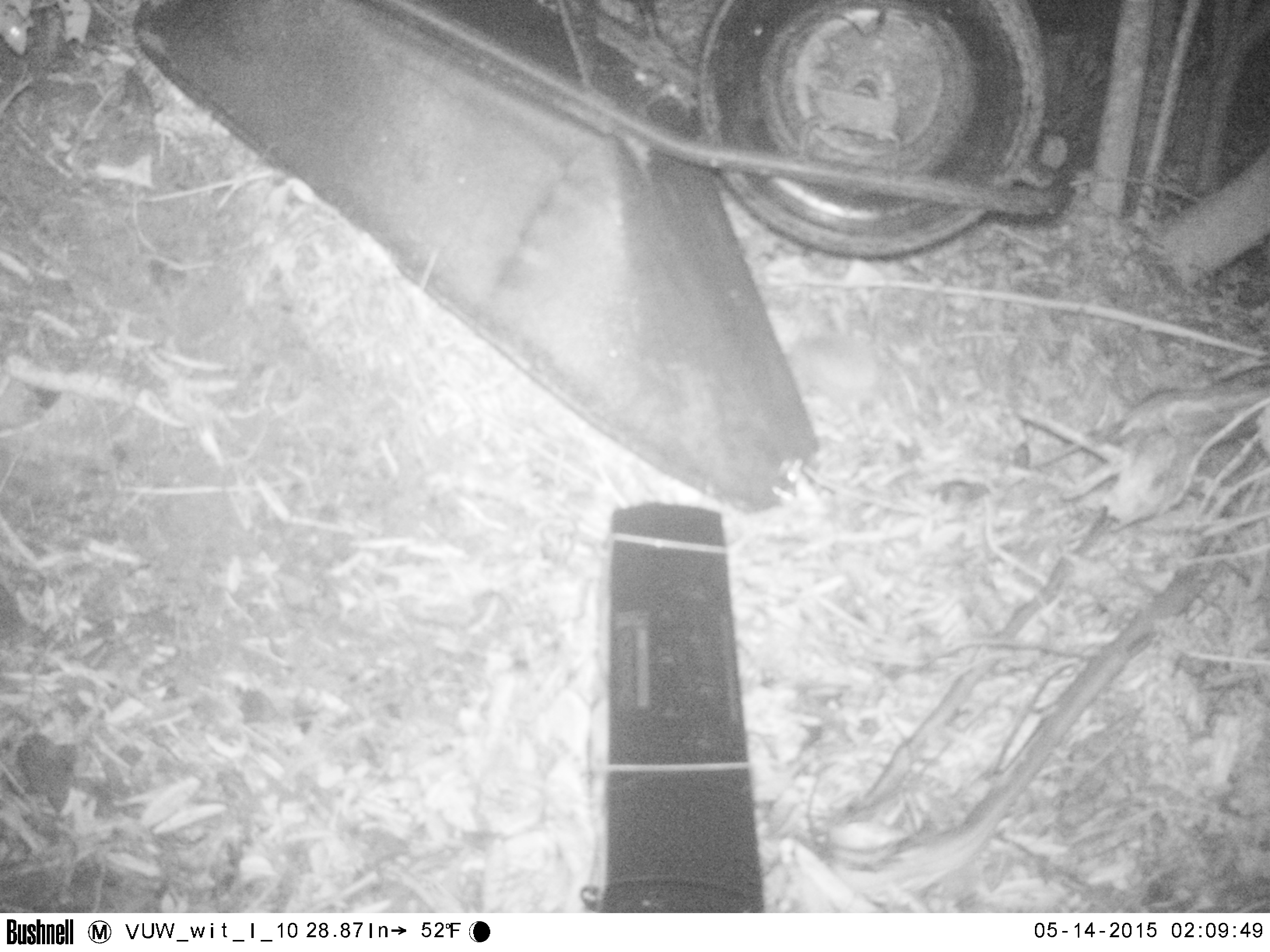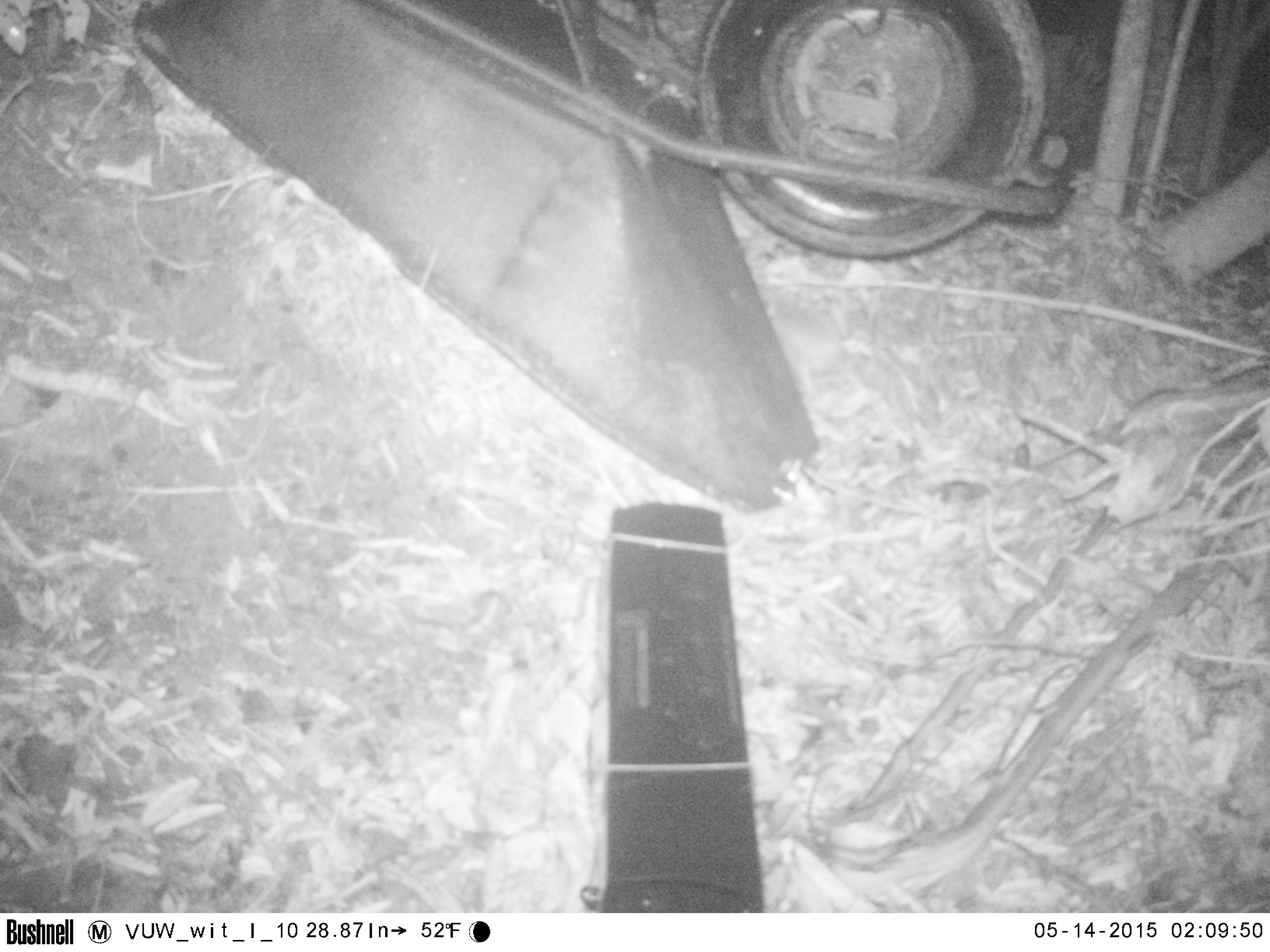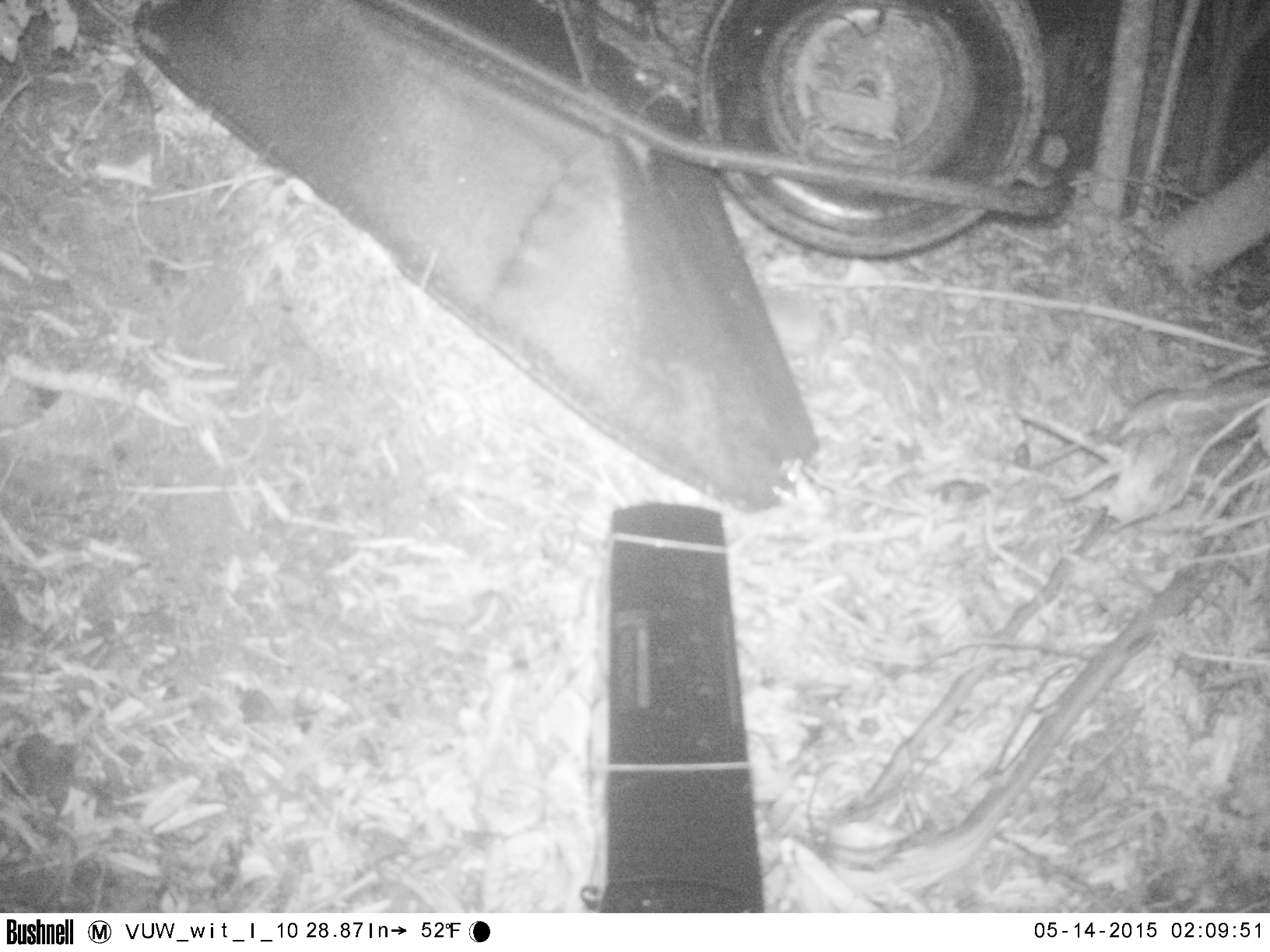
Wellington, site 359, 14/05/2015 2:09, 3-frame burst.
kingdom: Animalia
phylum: Chordata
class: Mammalia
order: Eulipotyphla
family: Erinaceidae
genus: Erinaceus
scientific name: Erinaceus europaeus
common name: hedgehog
Hedgehog (Erinaceus europaeus).